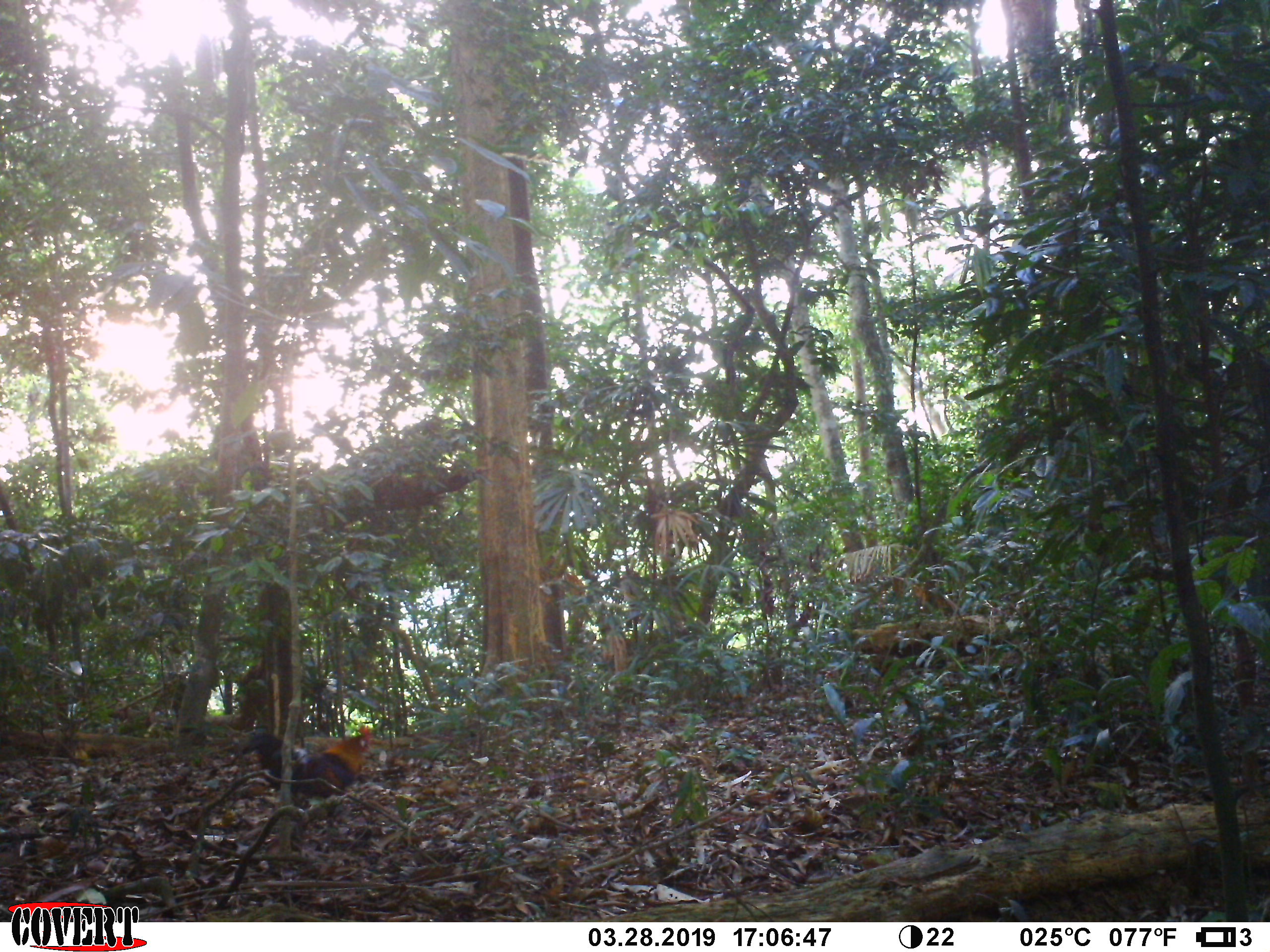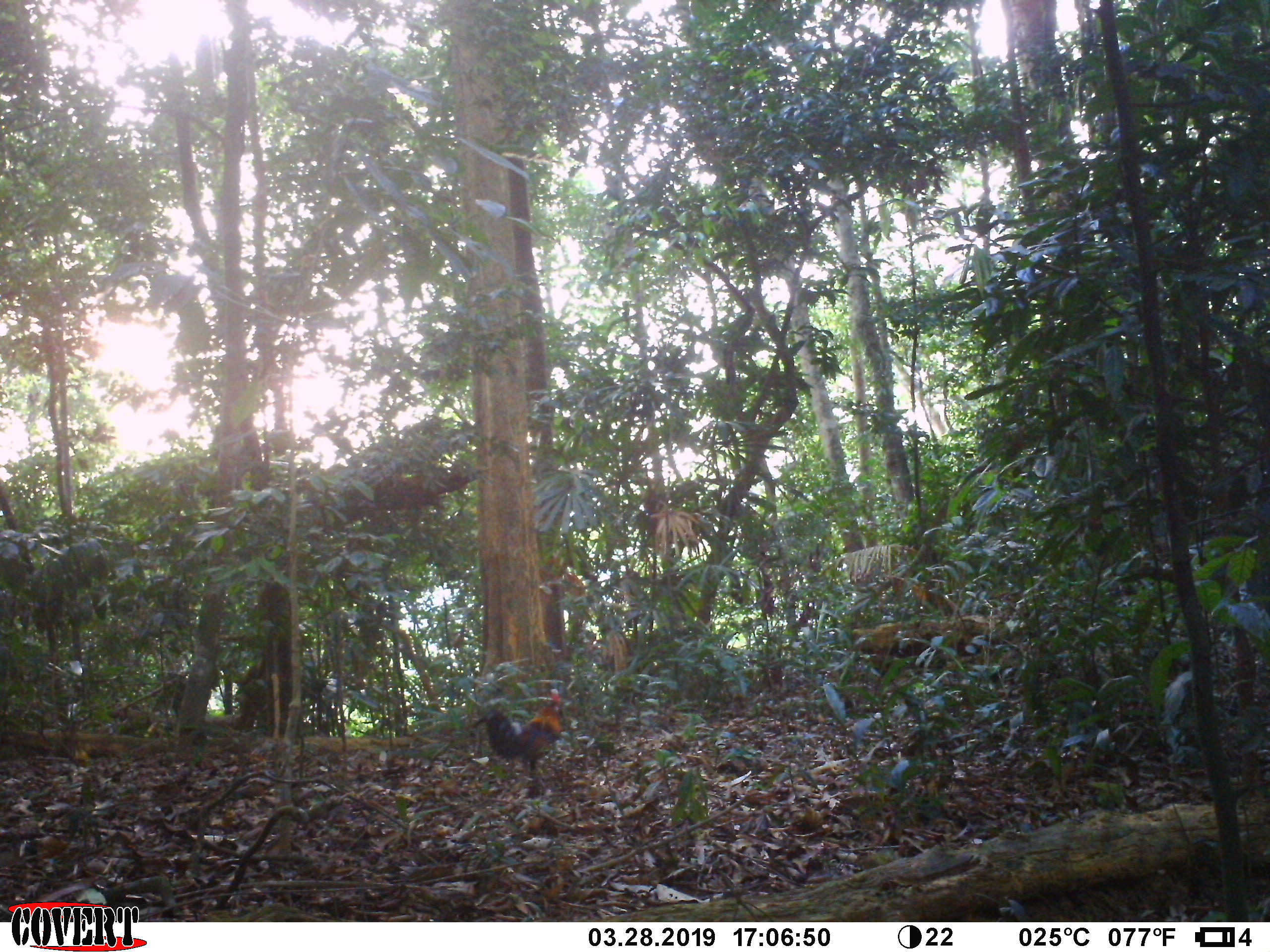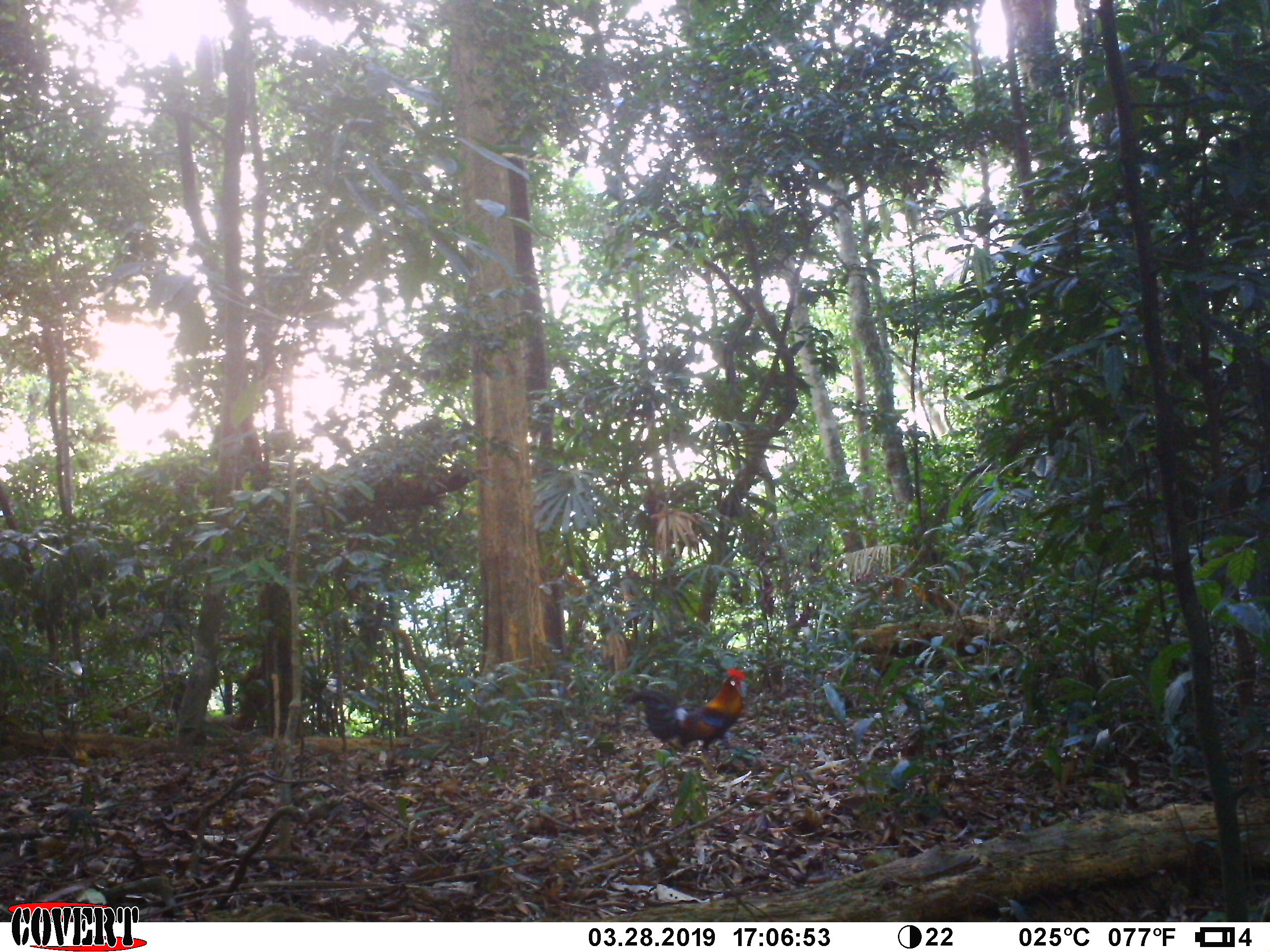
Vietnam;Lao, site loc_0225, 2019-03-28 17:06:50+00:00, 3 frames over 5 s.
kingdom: Animalia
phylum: Chordata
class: Aves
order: Galliformes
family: Phasianidae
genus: Gallus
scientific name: Gallus gallus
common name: red junglefowl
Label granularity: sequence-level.